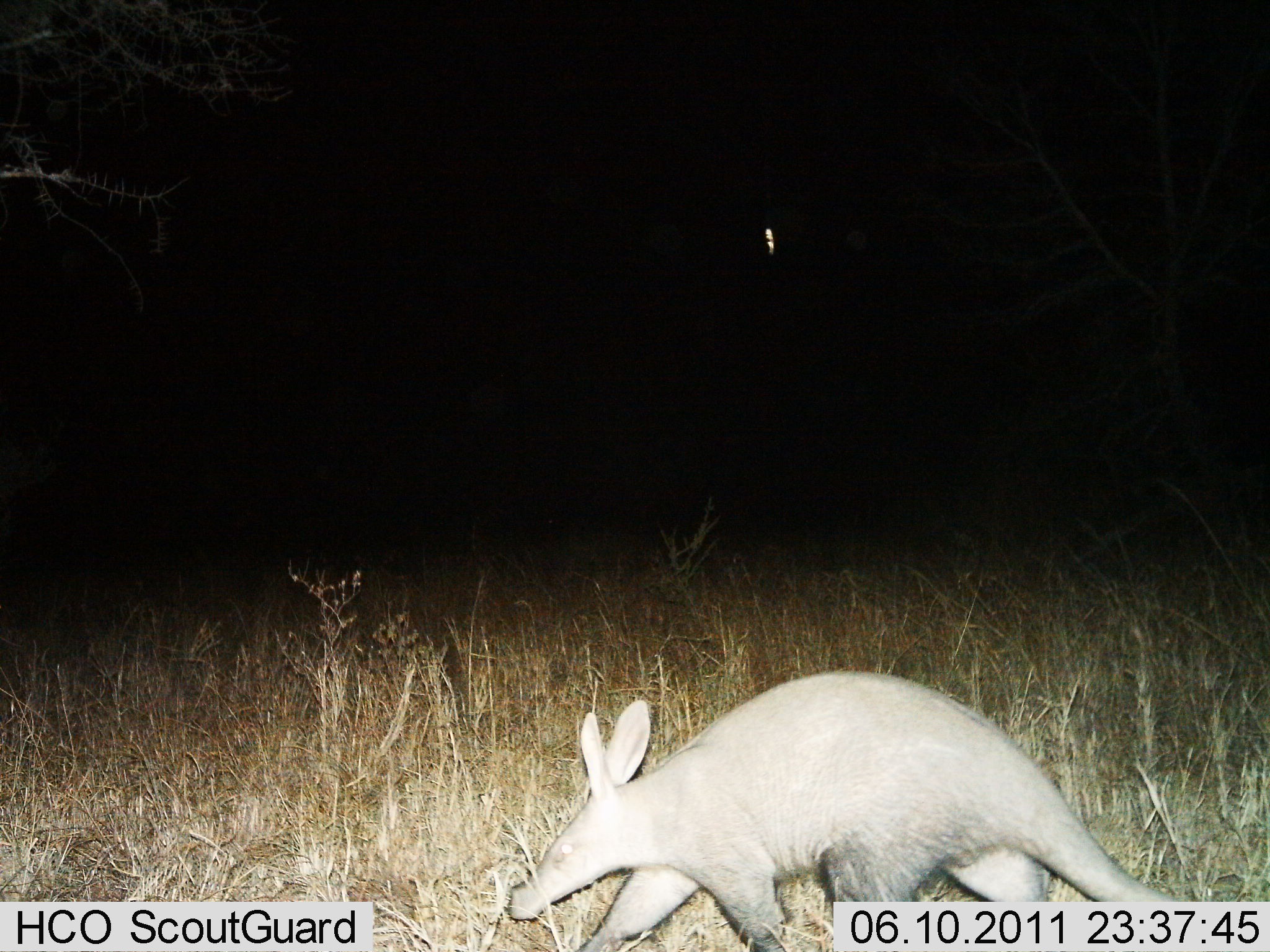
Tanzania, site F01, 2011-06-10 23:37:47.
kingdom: Animalia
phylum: Chordata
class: Mammalia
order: Tubulidentata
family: Orycteropodidae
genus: Orycteropus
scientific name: Orycteropus afer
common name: aardvark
Aardvark (Orycteropus afer), count 1. Behavior (volunteer vote fractions): standing 15%, resting 0%, moving 85%, interacting 0%. Young present (vote fraction): 0%. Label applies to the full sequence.